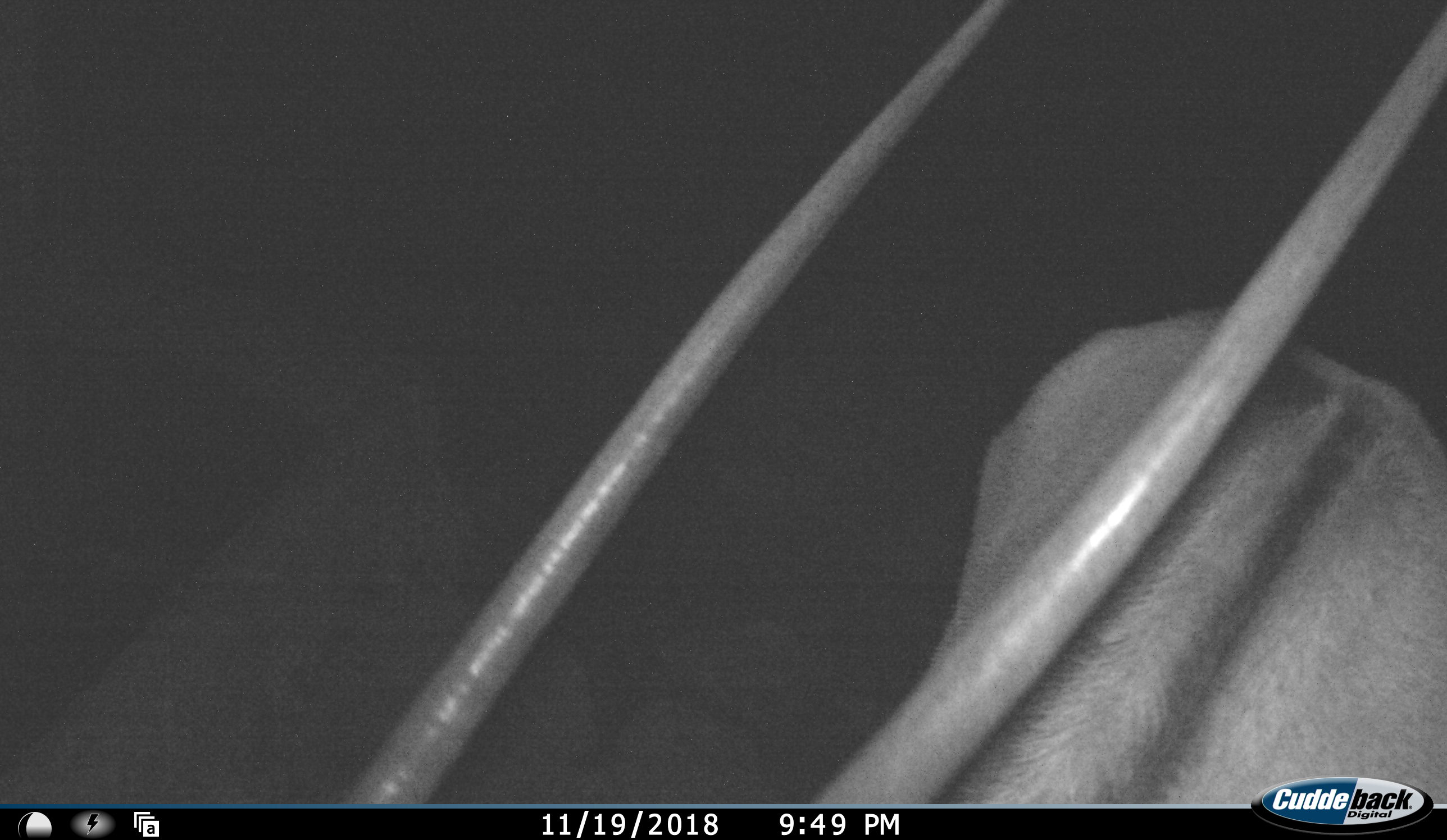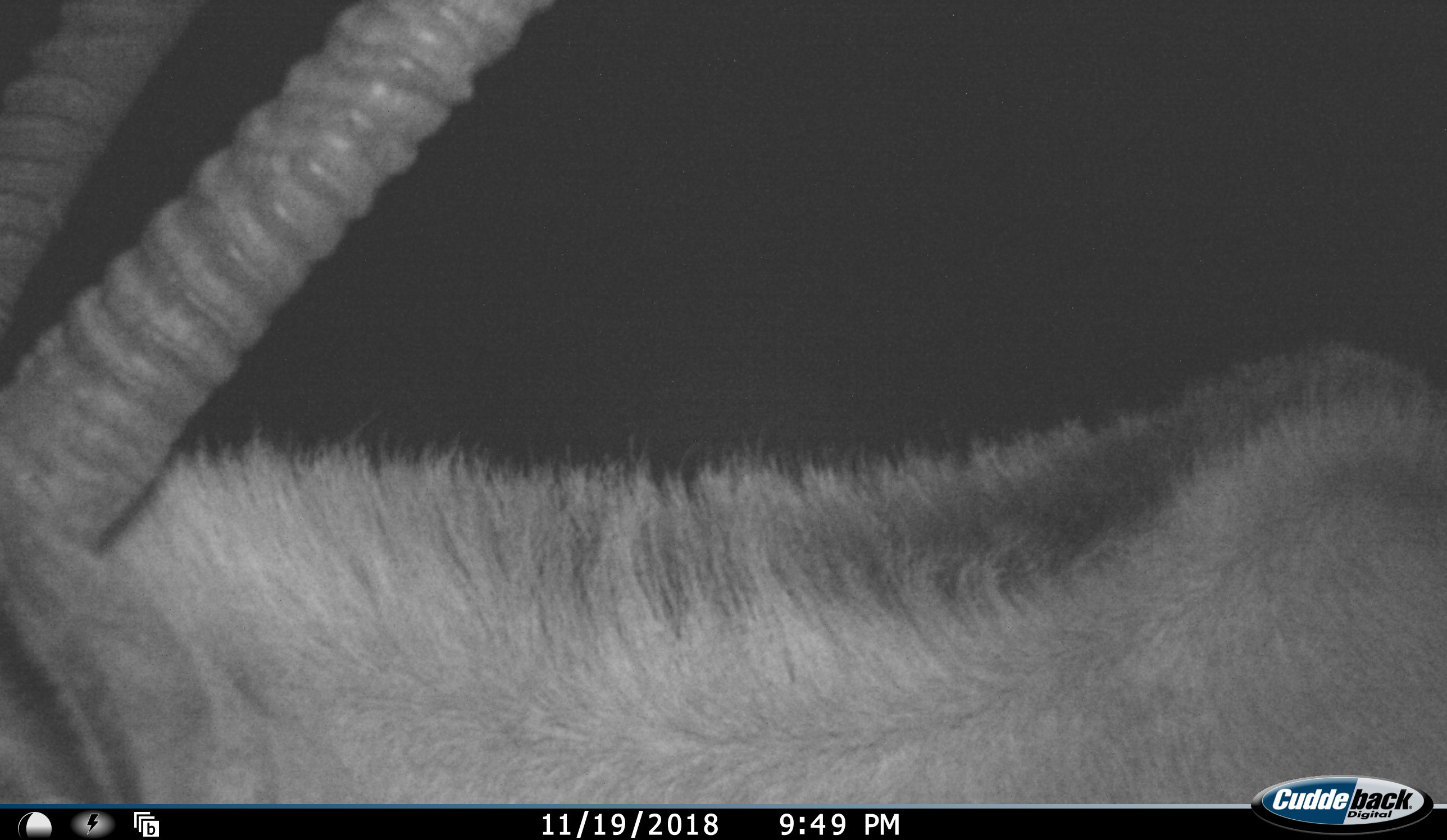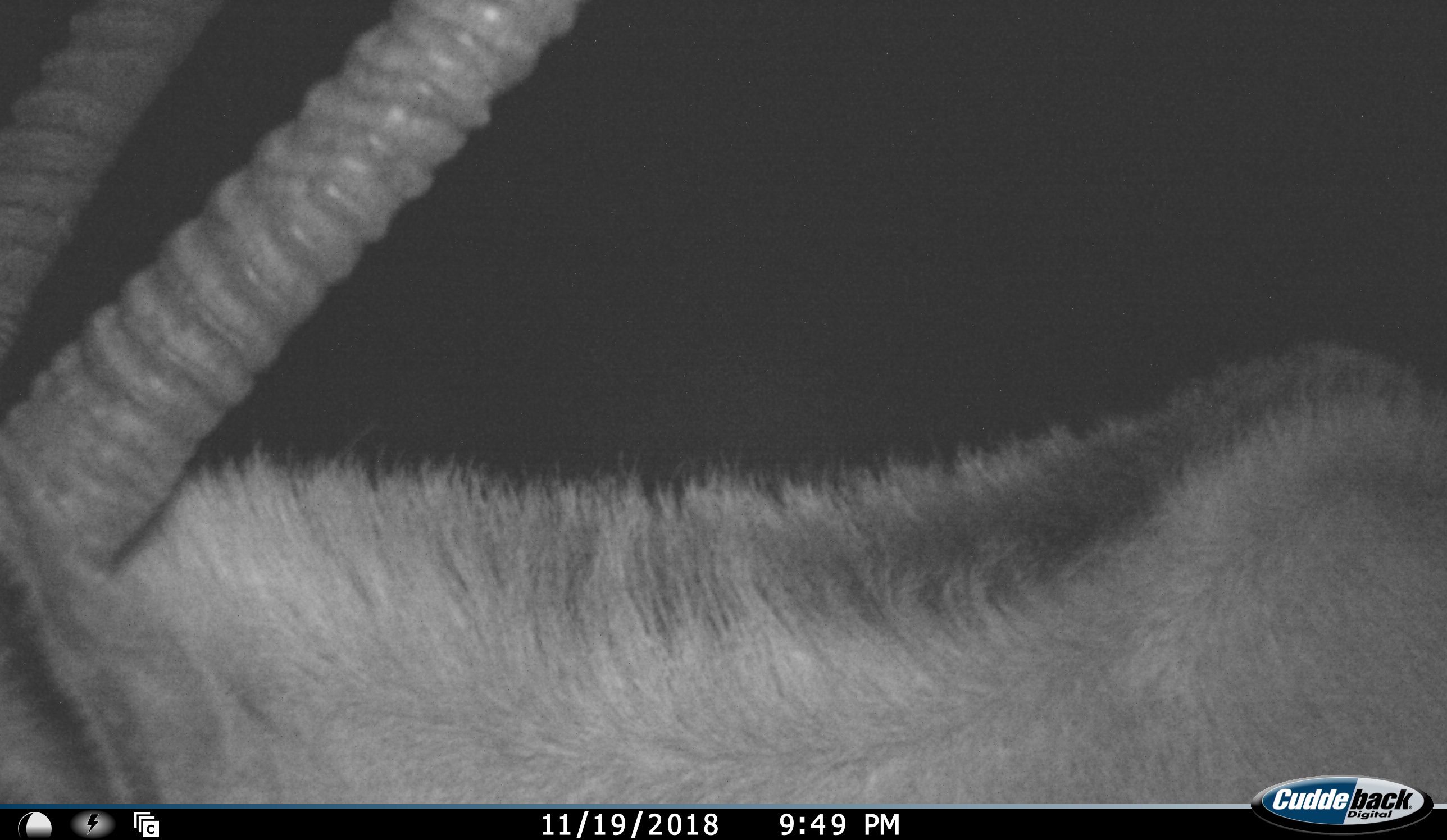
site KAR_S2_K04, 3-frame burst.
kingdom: Animalia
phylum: Chordata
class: Mammalia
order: Artiodactyla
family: Bovidae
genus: Oryx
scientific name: Oryx gazella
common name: gemsbok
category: oryx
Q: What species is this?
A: Oryx (gemsbok) (Oryx gazella).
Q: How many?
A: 1.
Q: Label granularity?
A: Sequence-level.